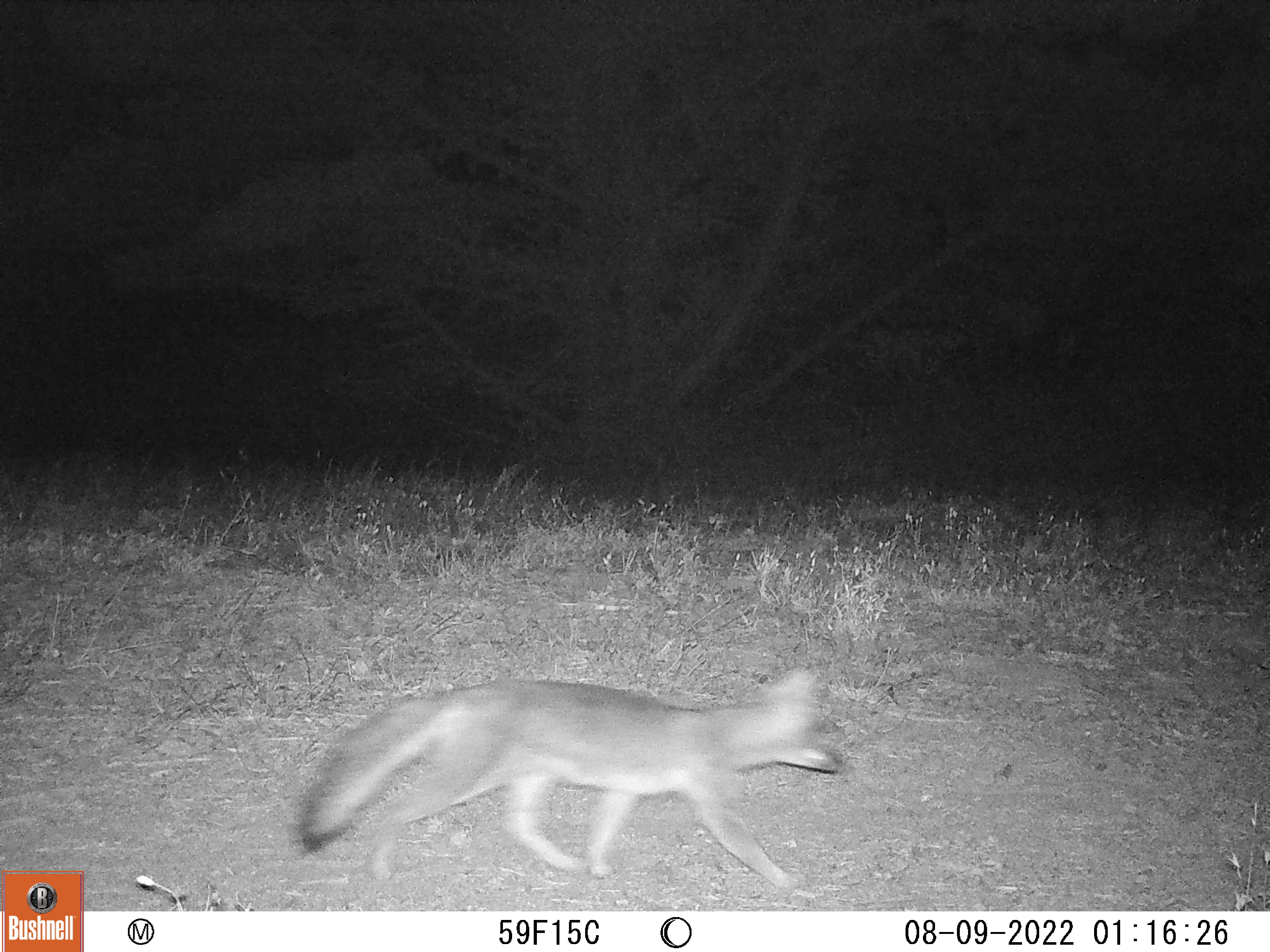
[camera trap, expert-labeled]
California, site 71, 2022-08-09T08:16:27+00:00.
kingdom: Animalia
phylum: Chordata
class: Mammalia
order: Carnivora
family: Canidae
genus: Urocyon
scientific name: Urocyon cinereoargenteus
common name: gray fox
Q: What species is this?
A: Gray fox (Urocyon cinereoargenteus).